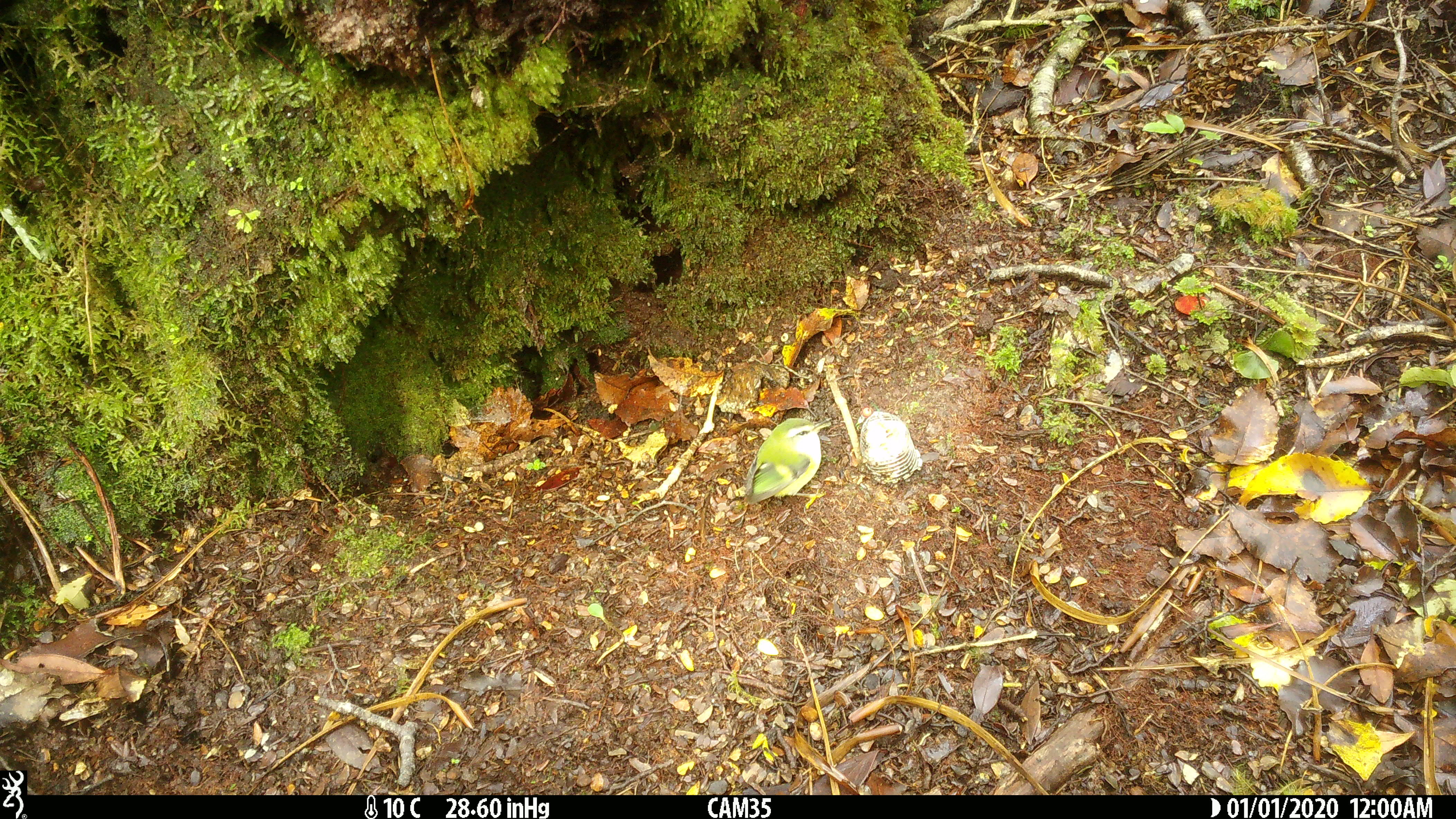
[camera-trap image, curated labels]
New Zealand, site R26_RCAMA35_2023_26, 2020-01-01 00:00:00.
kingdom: Animalia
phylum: Chordata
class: Aves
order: Passeriformes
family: Acanthisittidae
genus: Acanthisitta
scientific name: Acanthisitta chloris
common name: rifleman